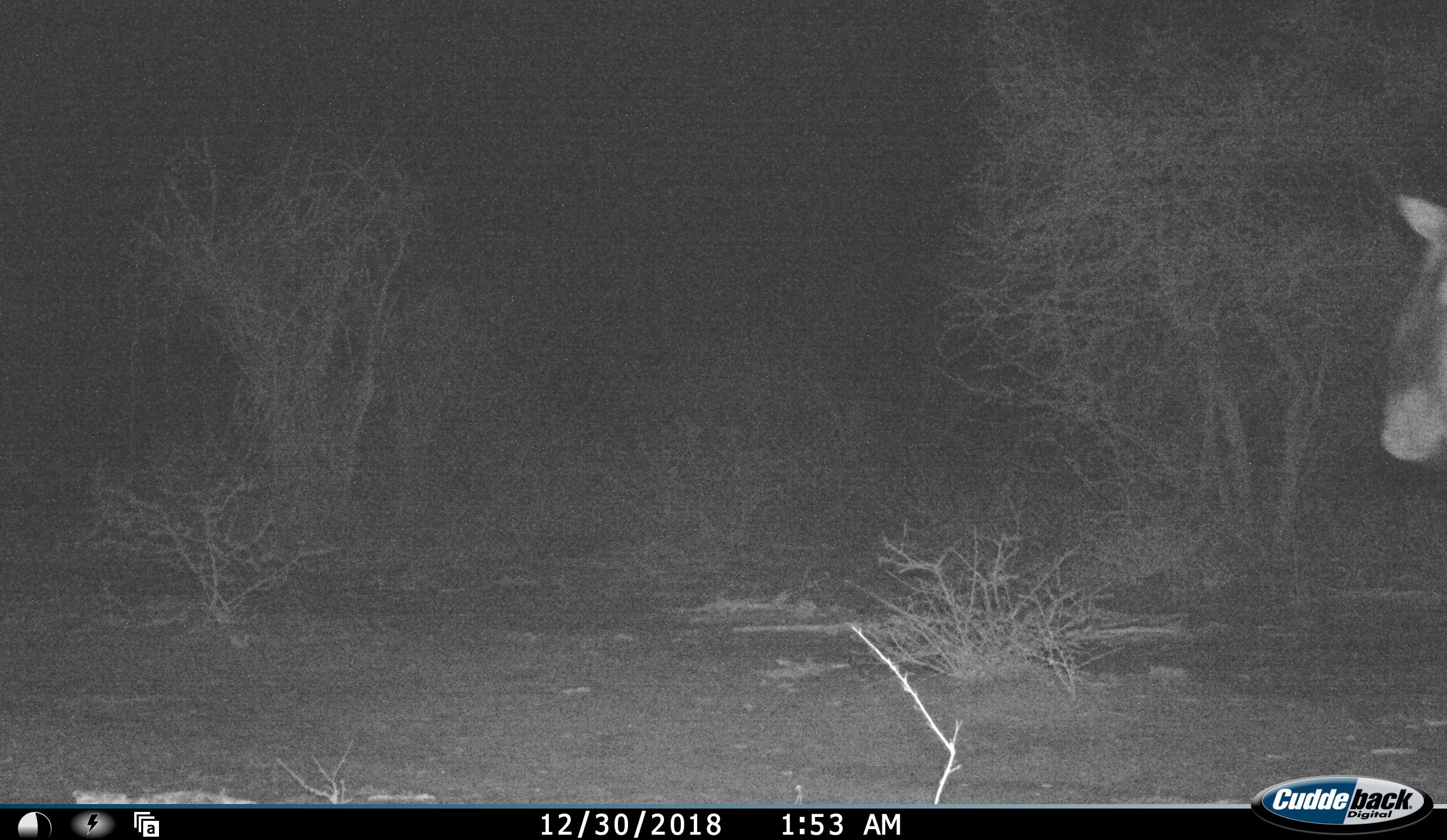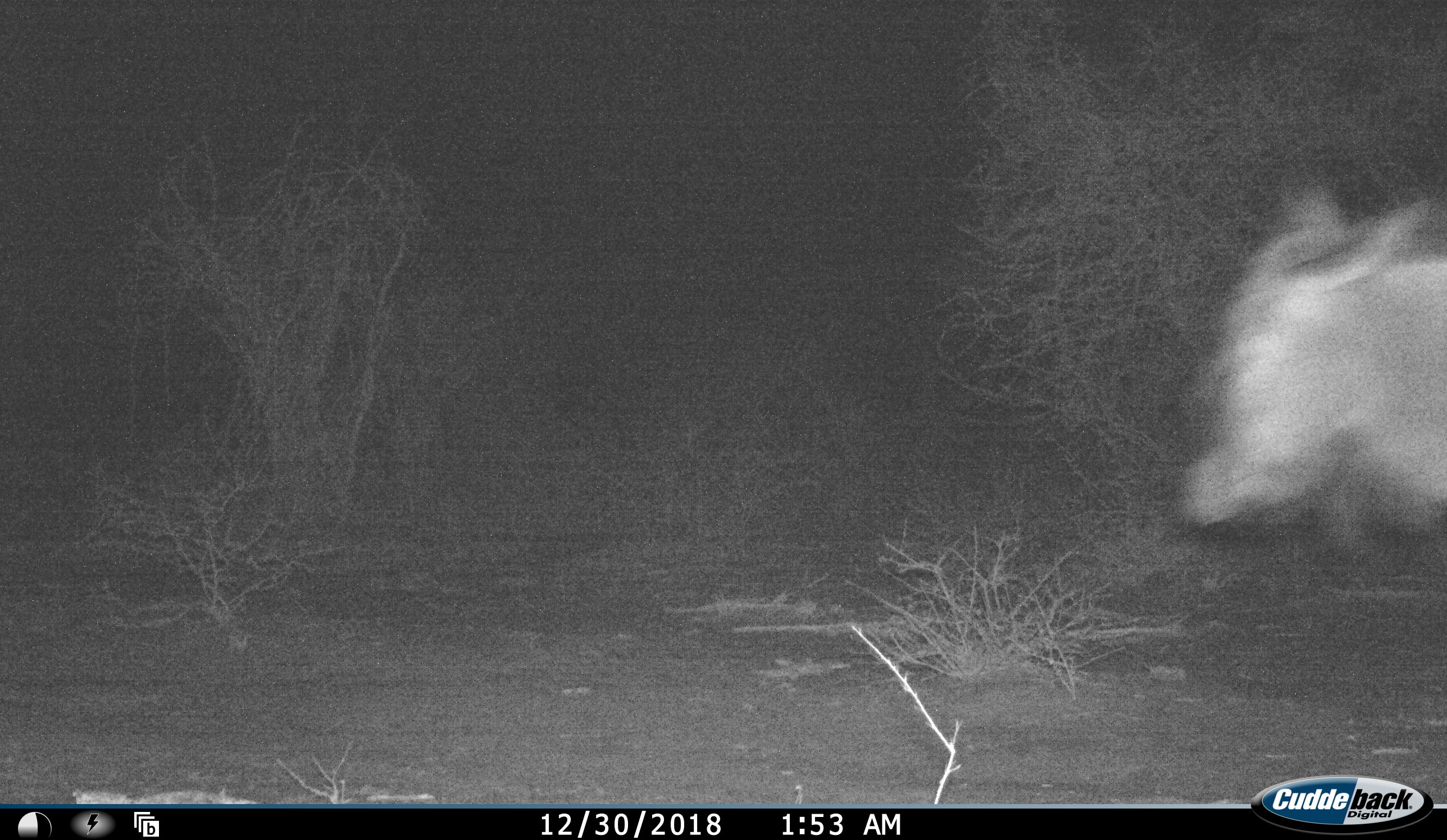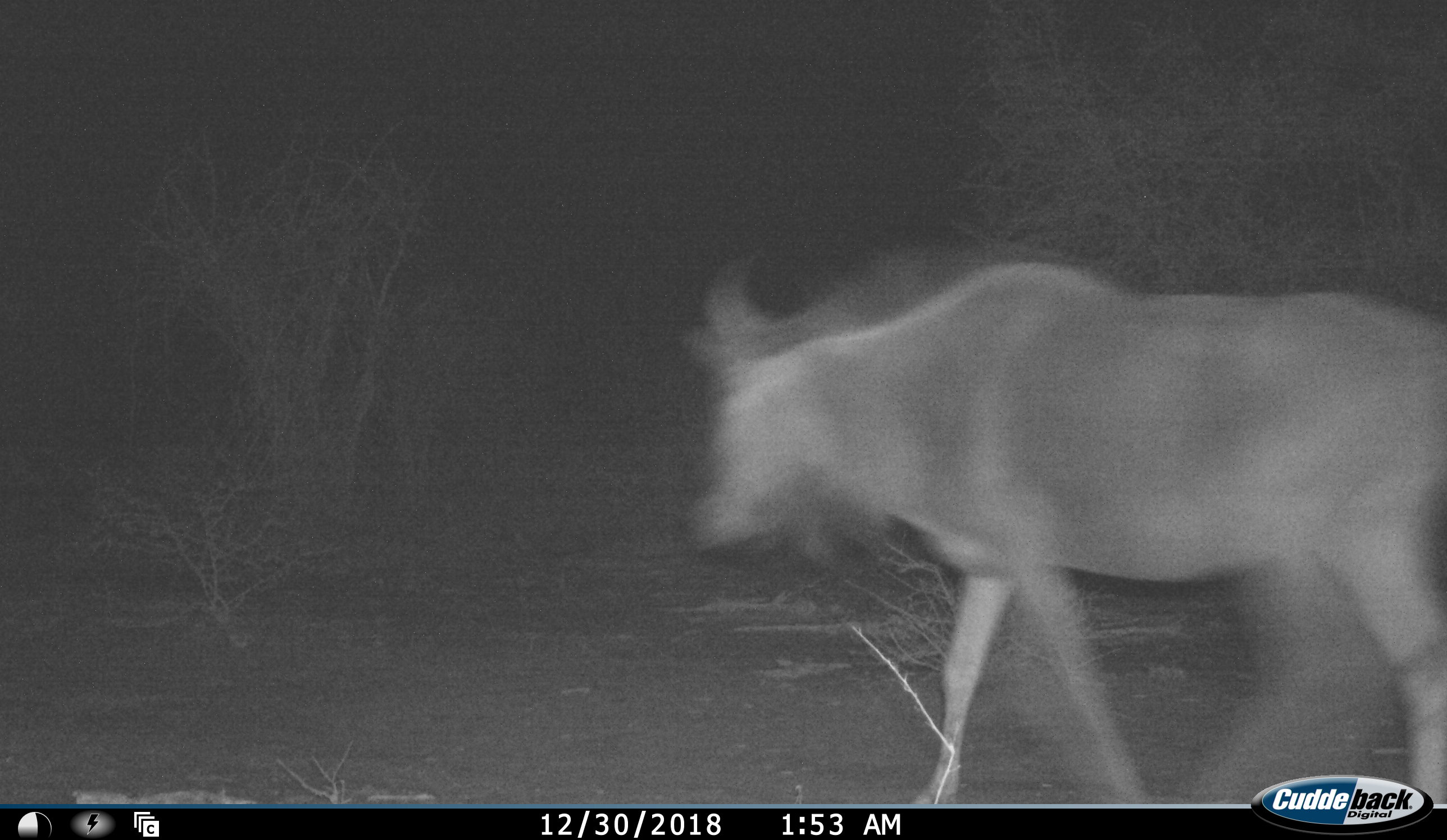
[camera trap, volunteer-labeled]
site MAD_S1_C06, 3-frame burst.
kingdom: Animalia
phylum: Chordata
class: Mammalia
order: Artiodactyla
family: Bovidae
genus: Connochaetes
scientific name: Connochaetes taurinus taurinus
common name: blue wildebeest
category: wildebeestblue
Wildebeestblue (blue wildebeest) (Connochaetes taurinus taurinus), count 1. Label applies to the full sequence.